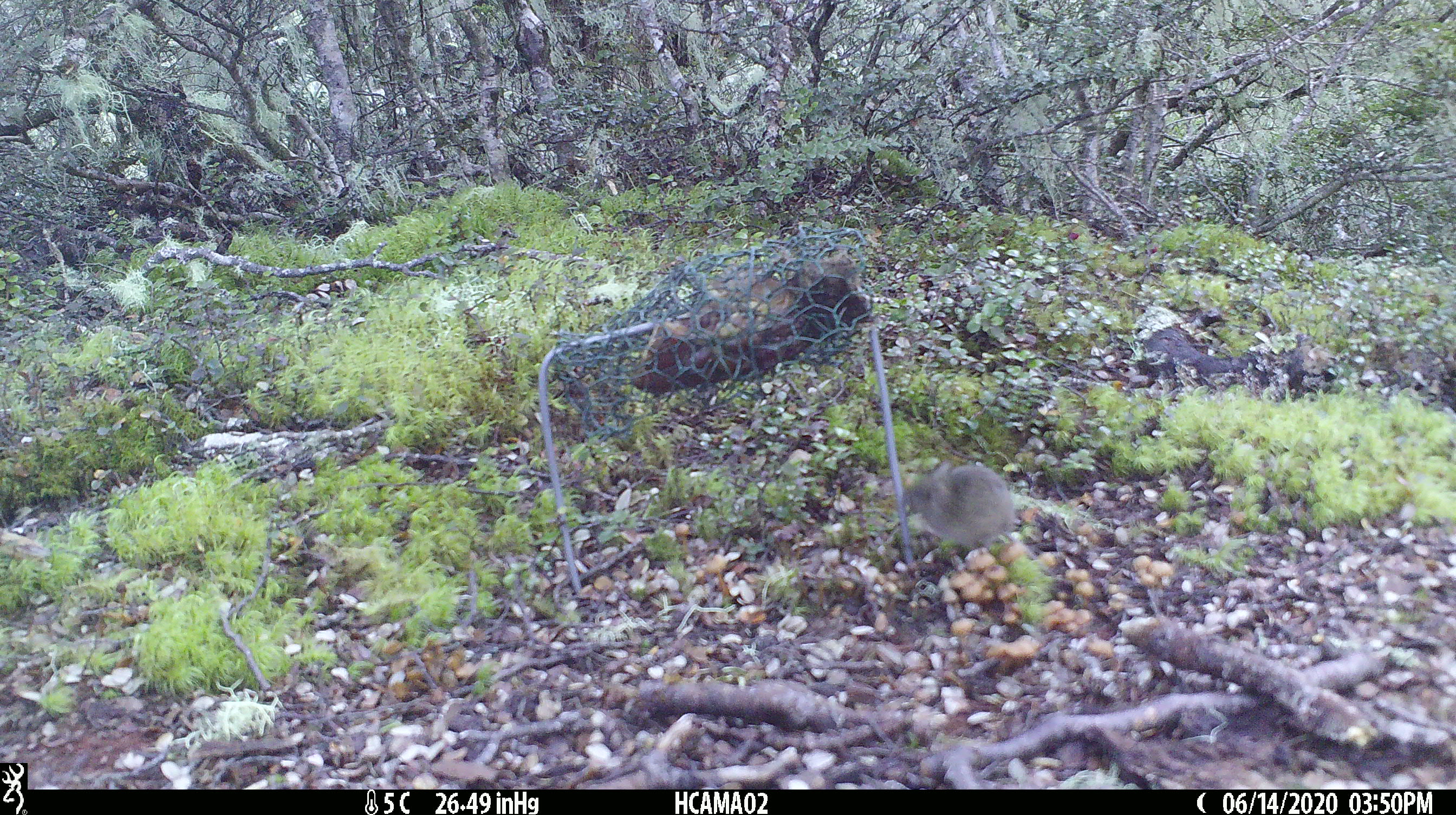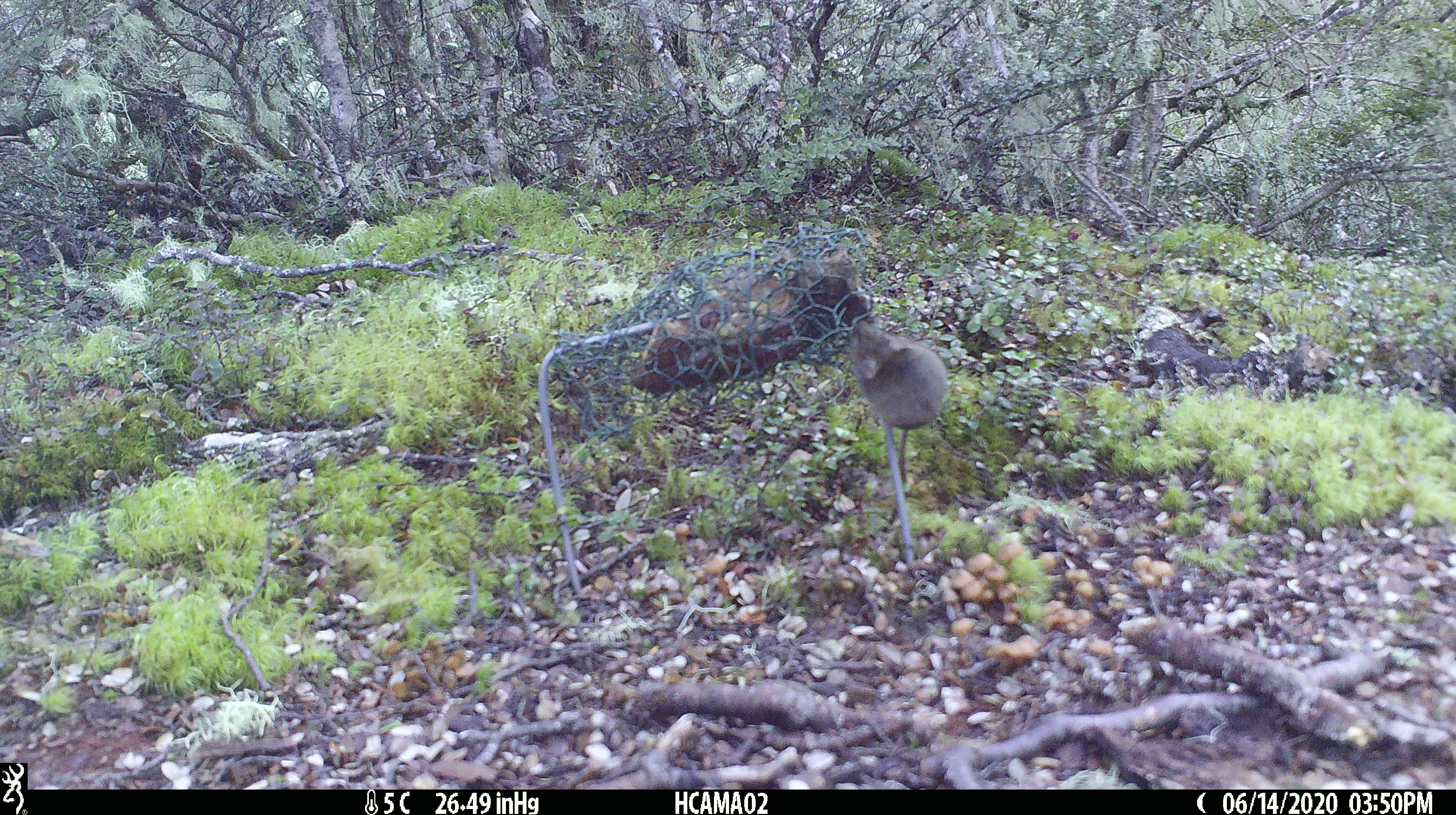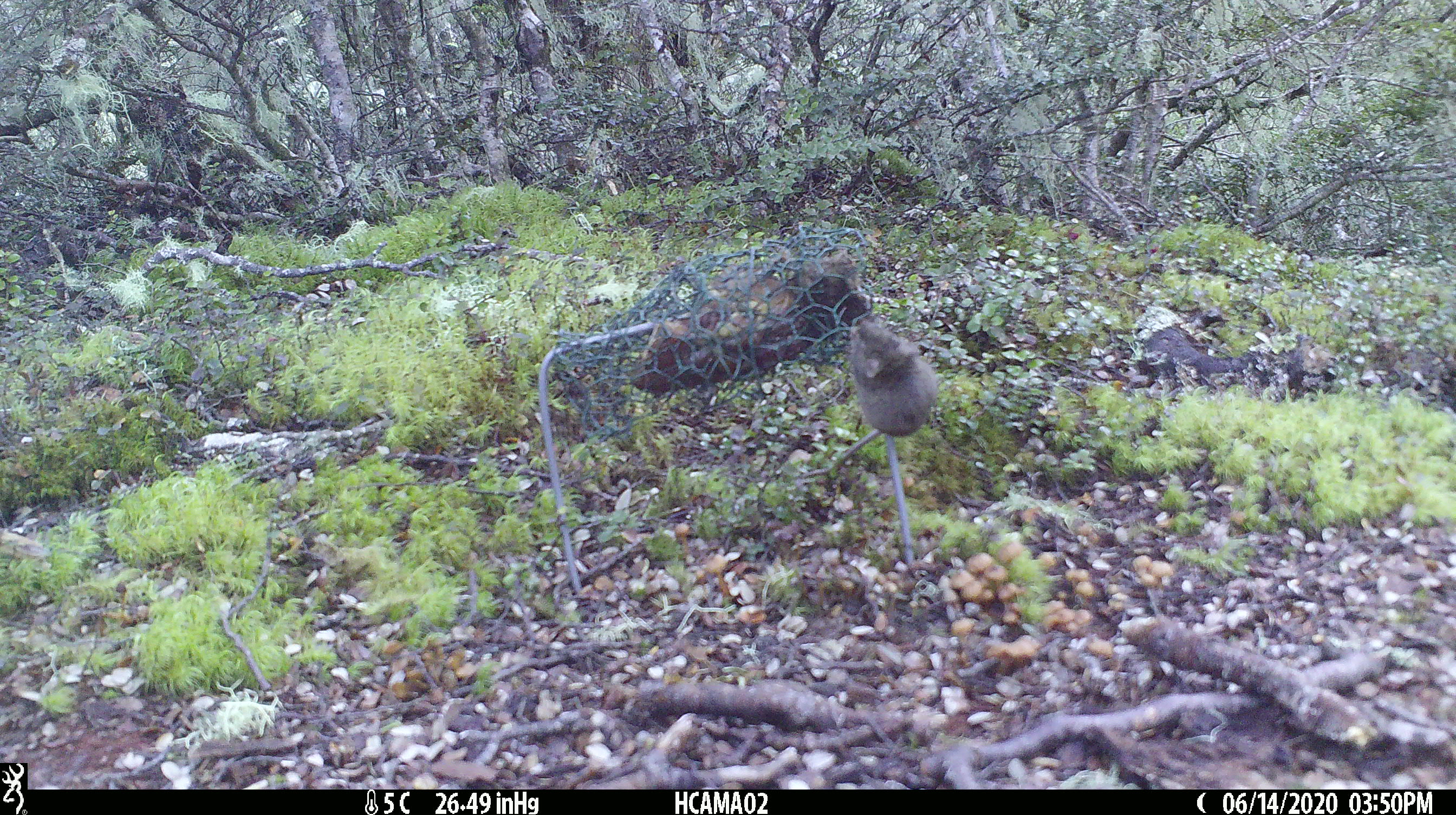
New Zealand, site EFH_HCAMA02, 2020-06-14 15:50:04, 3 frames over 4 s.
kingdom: Animalia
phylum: Chordata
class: Mammalia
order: Rodentia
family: Muridae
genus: Mus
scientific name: Mus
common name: mouse